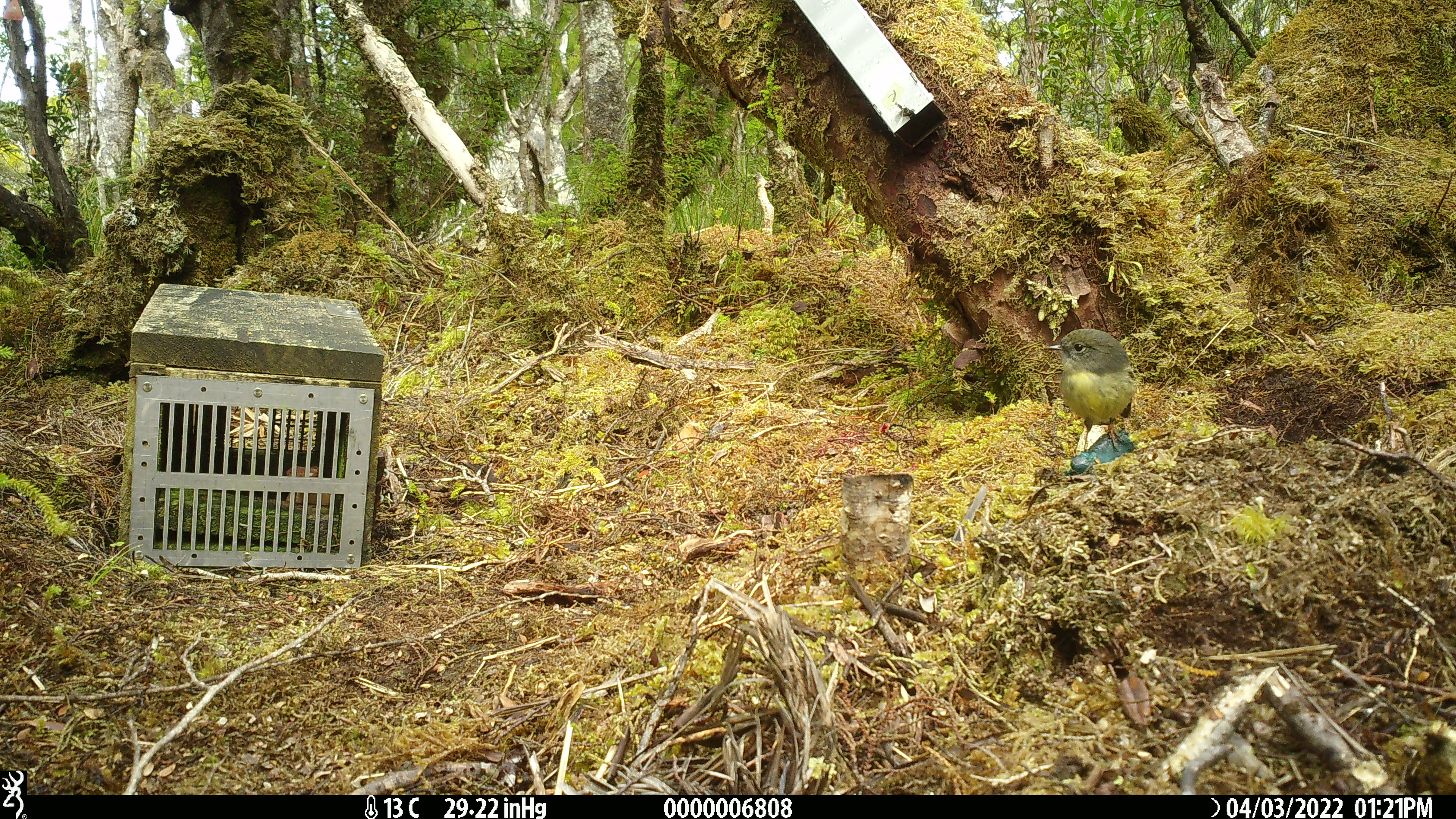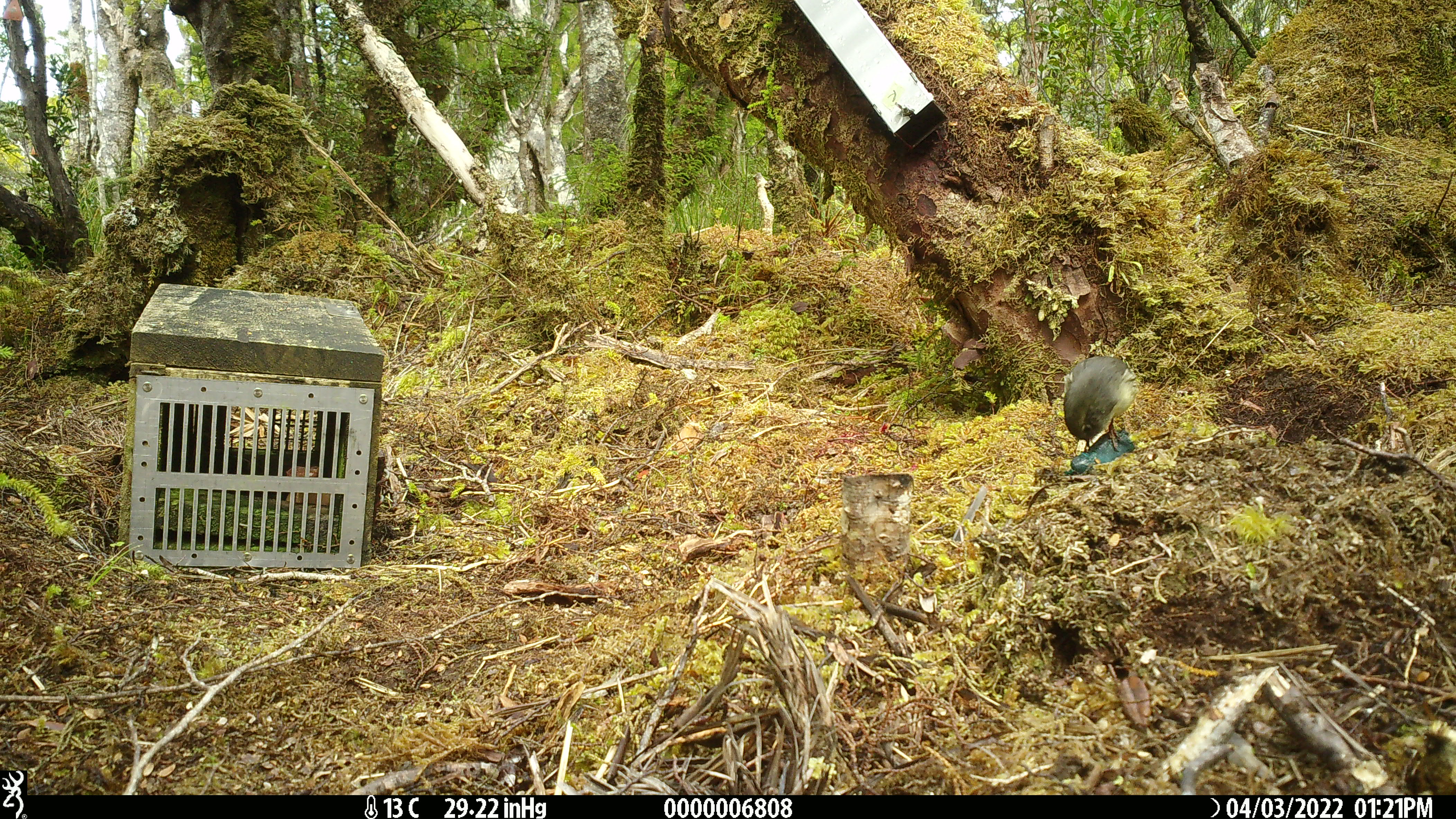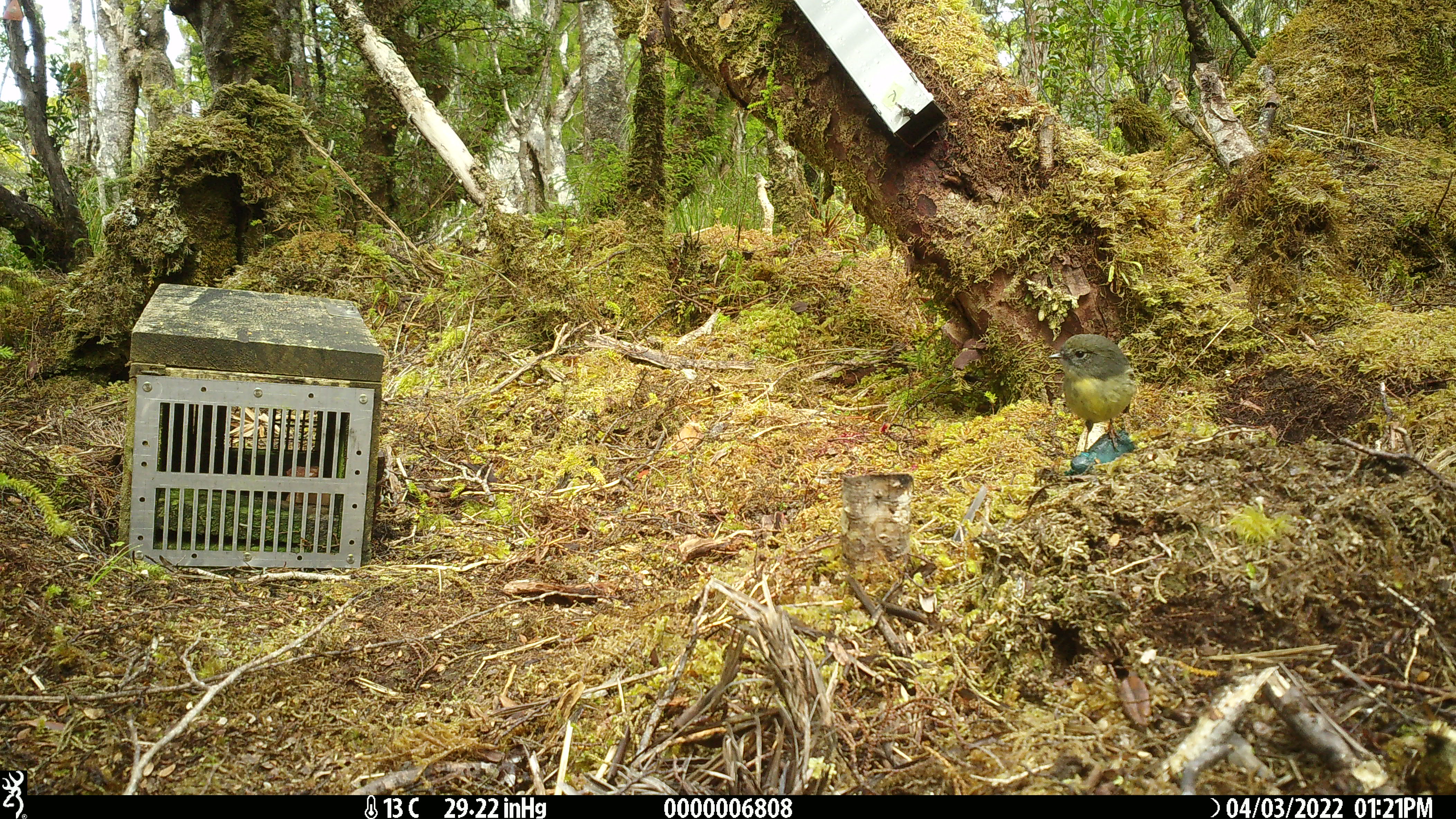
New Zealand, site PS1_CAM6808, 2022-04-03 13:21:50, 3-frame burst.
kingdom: Animalia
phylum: Chordata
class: Aves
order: Passeriformes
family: Petroicidae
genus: Petroica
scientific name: Petroica macrocephala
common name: tomtit